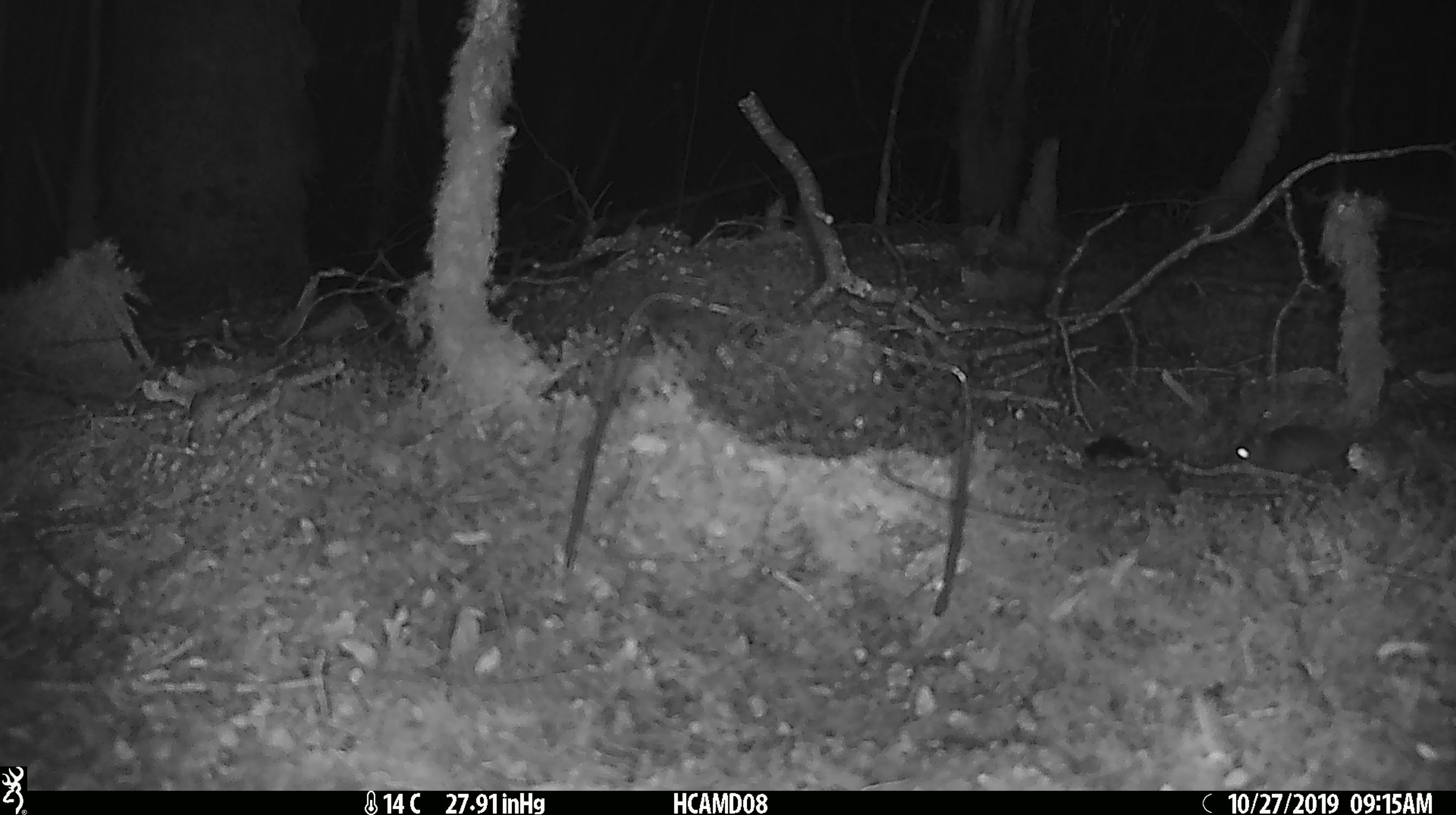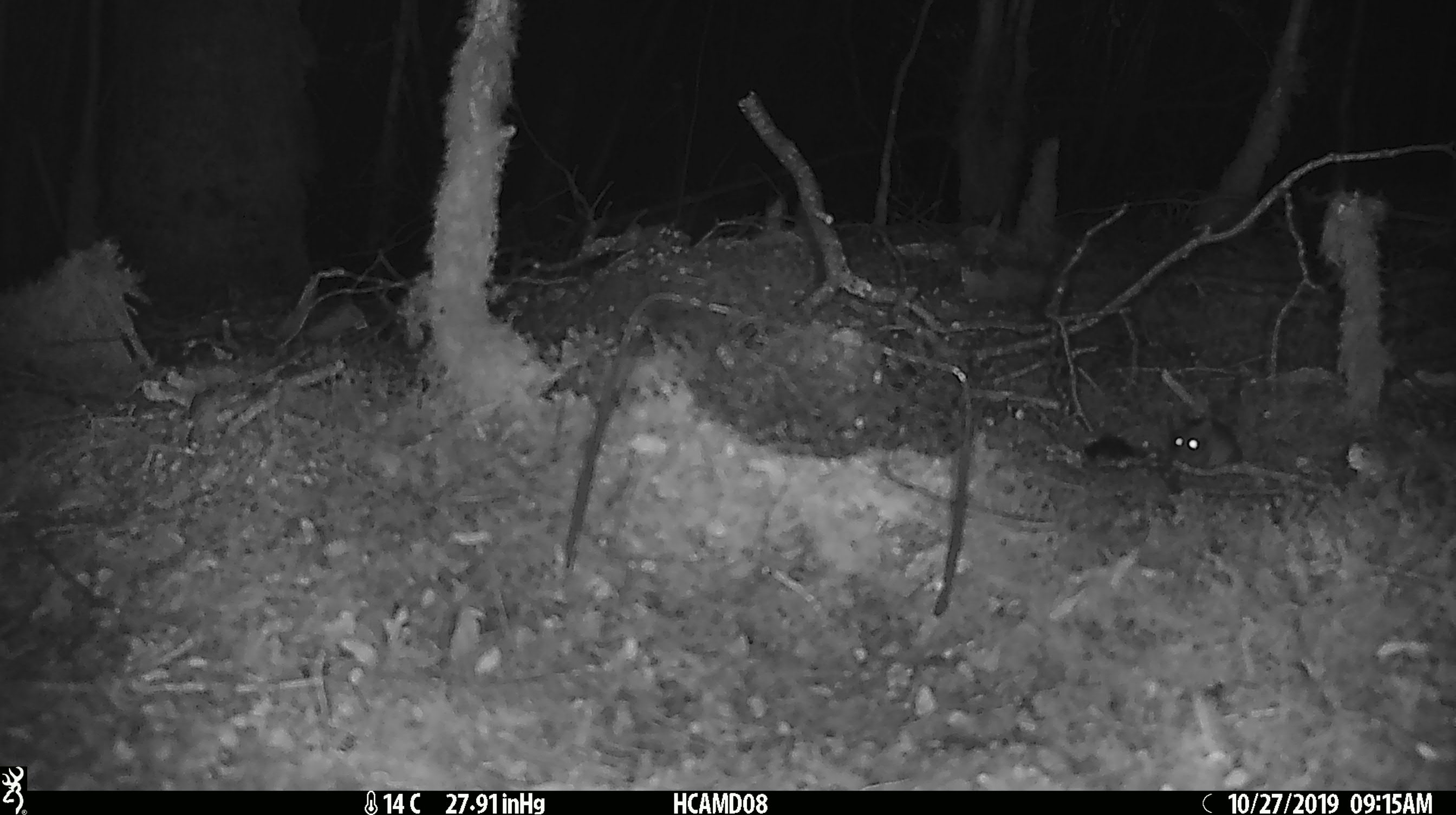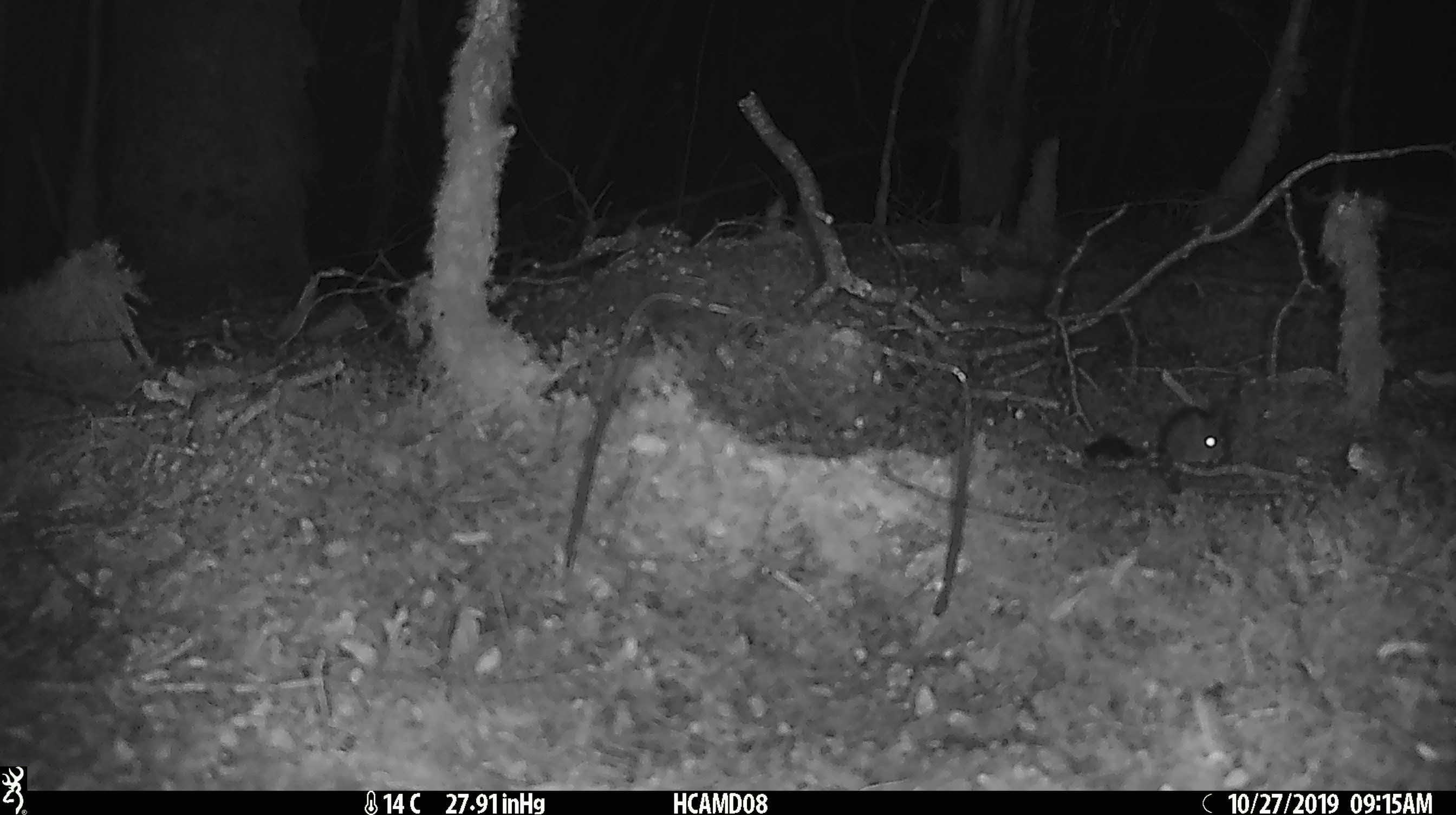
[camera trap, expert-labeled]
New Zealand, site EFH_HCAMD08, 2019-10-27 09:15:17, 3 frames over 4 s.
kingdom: Animalia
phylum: Chordata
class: Mammalia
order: Rodentia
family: Muridae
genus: Mus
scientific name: Mus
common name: mouse